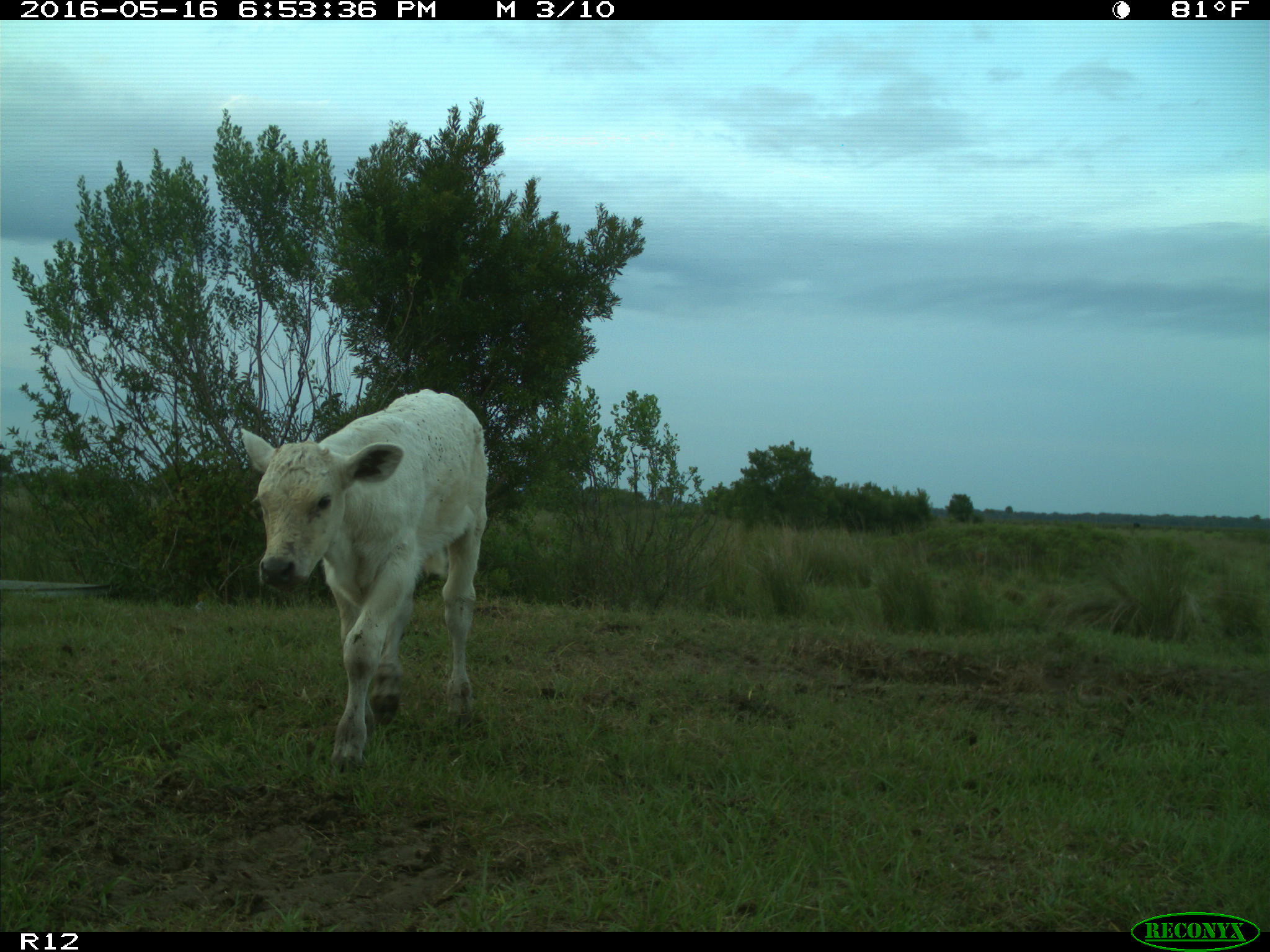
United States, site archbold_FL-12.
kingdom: Animalia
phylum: Chordata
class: Mammalia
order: Artiodactyla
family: Bovidae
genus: Bos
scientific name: Bos taurus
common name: domestic cow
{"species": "Bos taurus (domestic cow)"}